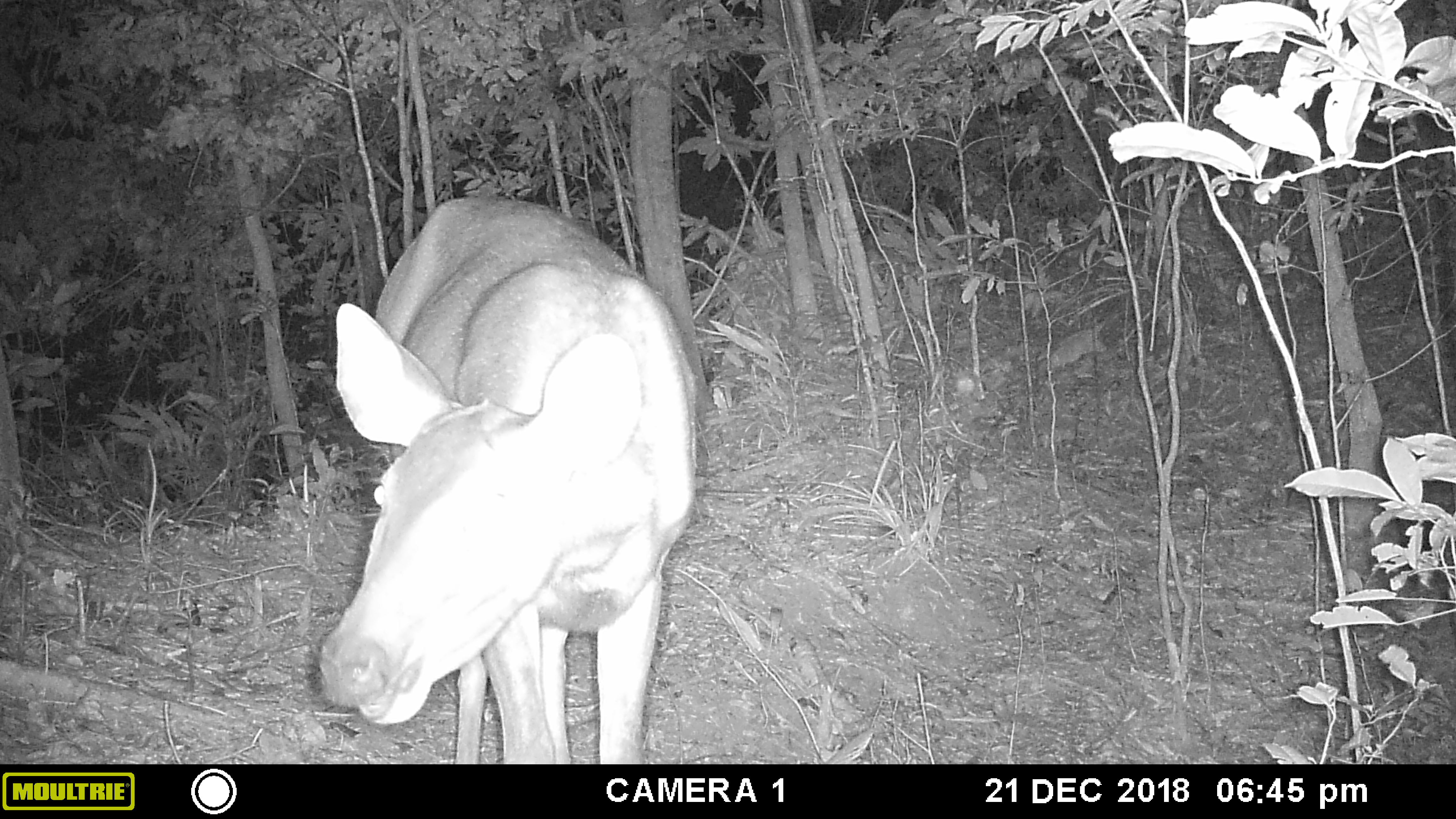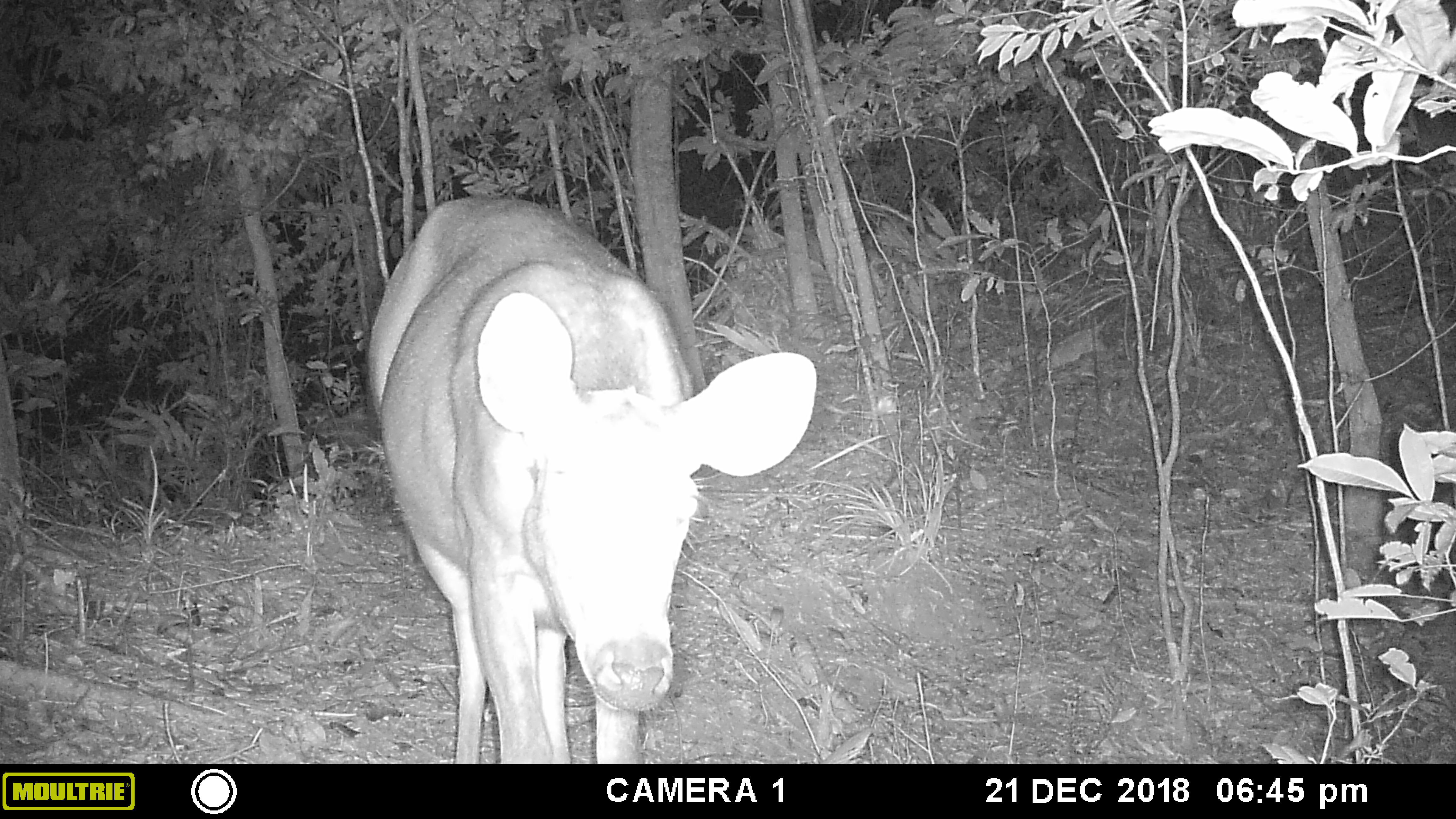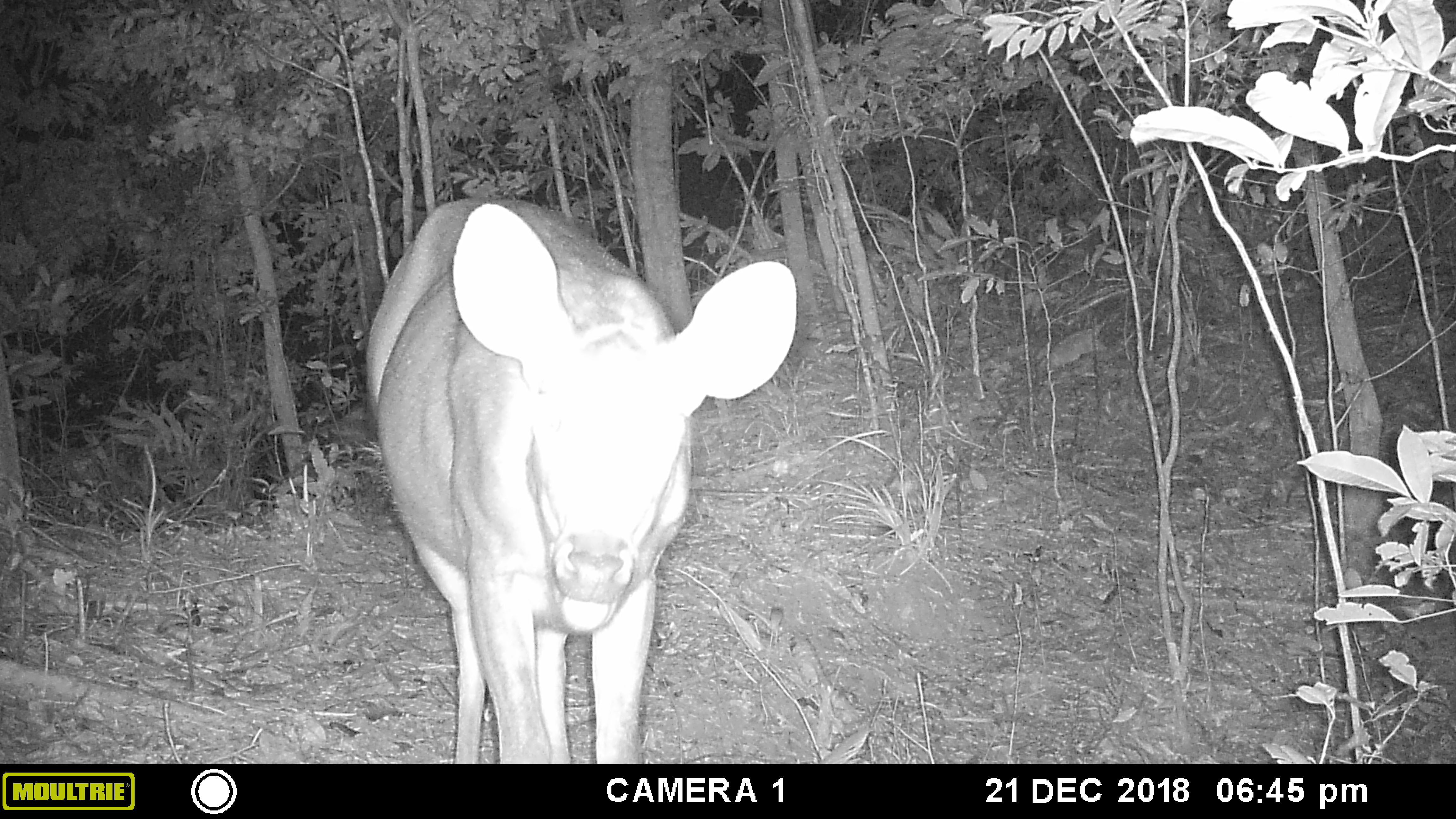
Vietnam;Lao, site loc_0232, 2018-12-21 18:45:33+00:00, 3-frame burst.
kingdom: Animalia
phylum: Chordata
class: Mammalia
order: Artiodactyla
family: Cervidae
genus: Rusa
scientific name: Rusa unicolor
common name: sambar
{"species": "sambar (Rusa unicolor)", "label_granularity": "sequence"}